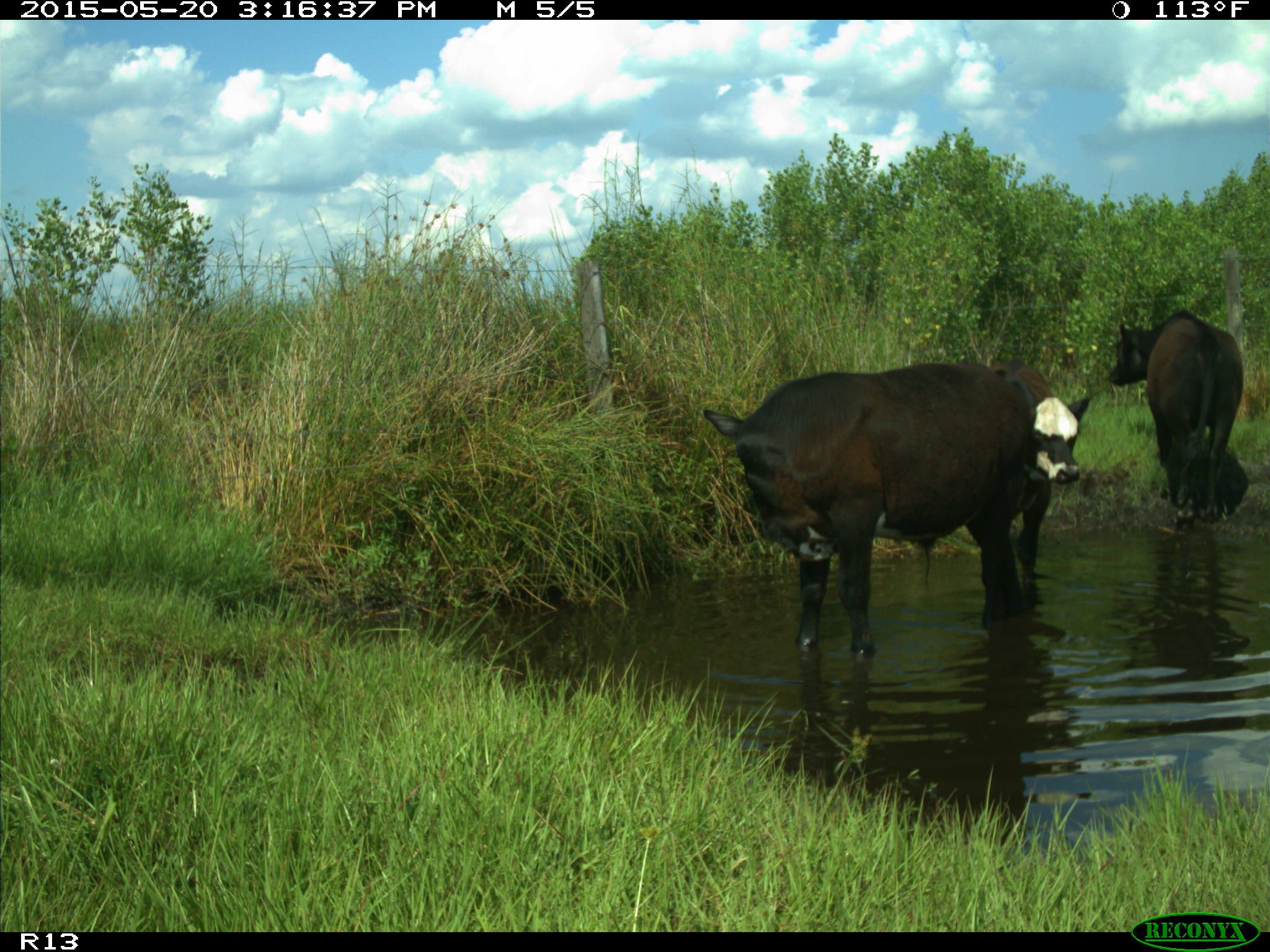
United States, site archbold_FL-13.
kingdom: Animalia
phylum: Chordata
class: Mammalia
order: Artiodactyla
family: Bovidae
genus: Bos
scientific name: Bos taurus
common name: domestic cow